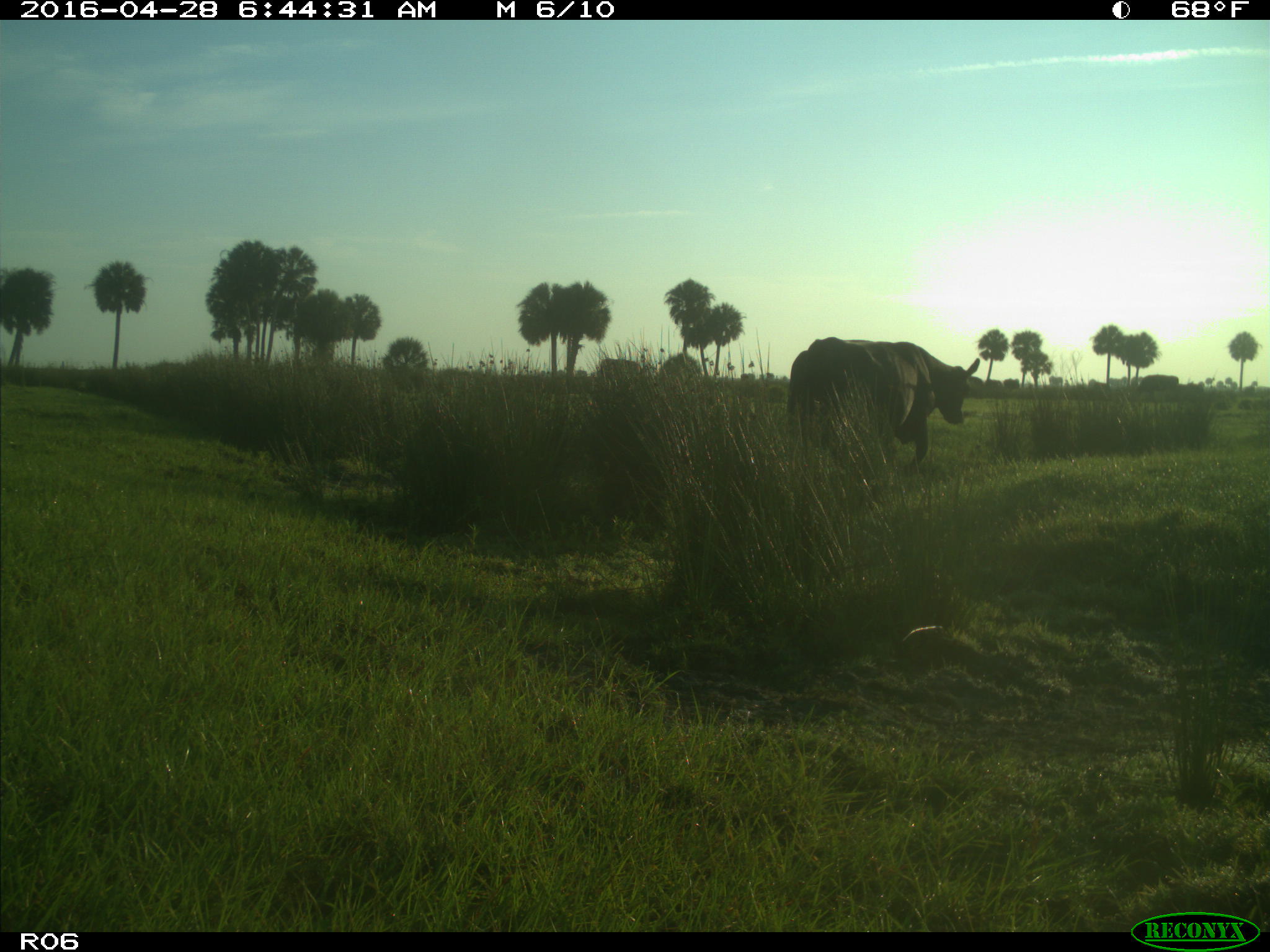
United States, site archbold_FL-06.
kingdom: Animalia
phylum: Chordata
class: Mammalia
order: Artiodactyla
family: Bovidae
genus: Bos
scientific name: Bos taurus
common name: domestic cow